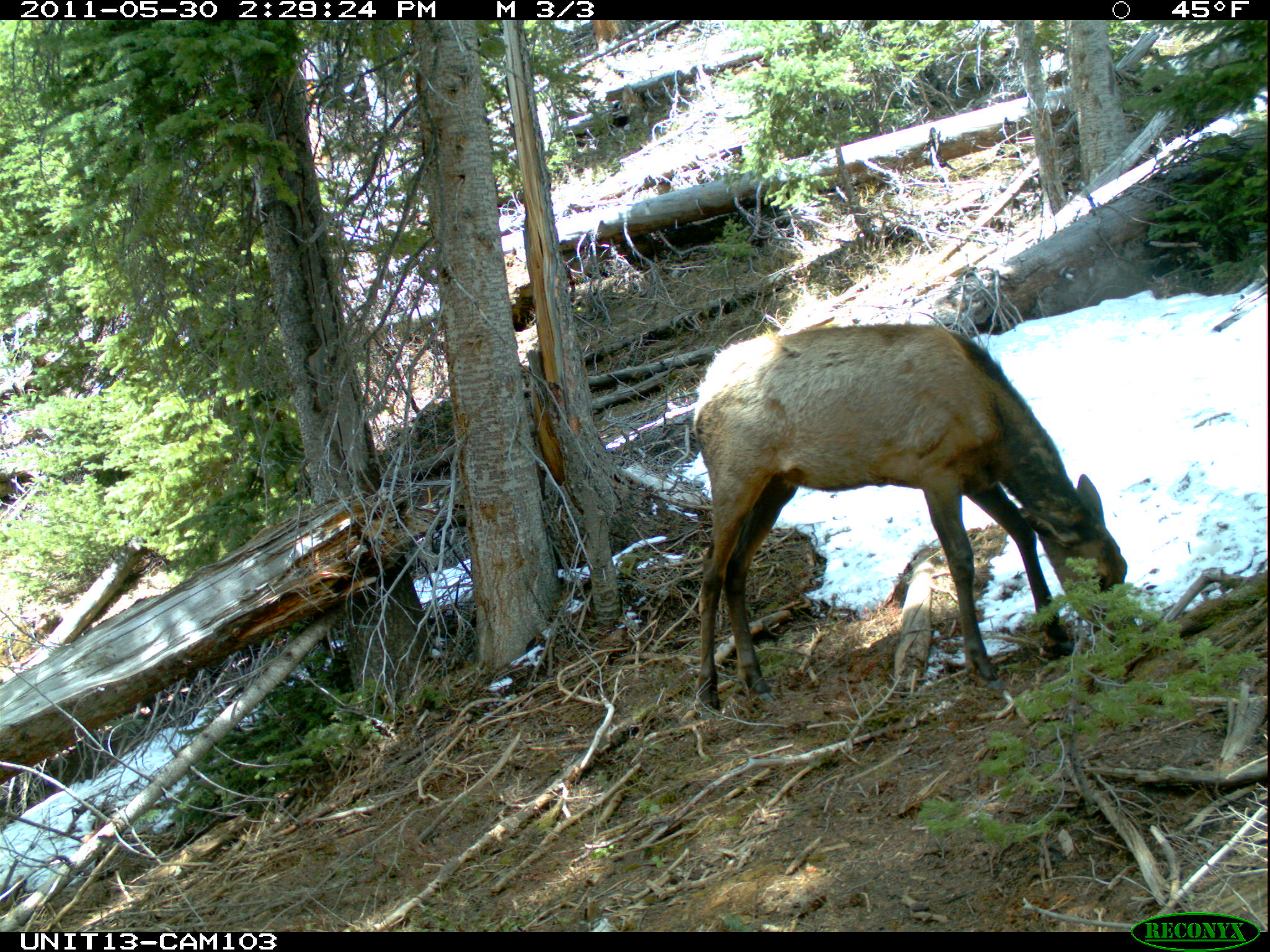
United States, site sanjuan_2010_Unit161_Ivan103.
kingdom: Animalia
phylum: Chordata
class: Mammalia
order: Artiodactyla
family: Cervidae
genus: Cervus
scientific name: Cervus elaphus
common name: red deer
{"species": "Cervus elaphus (red deer)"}